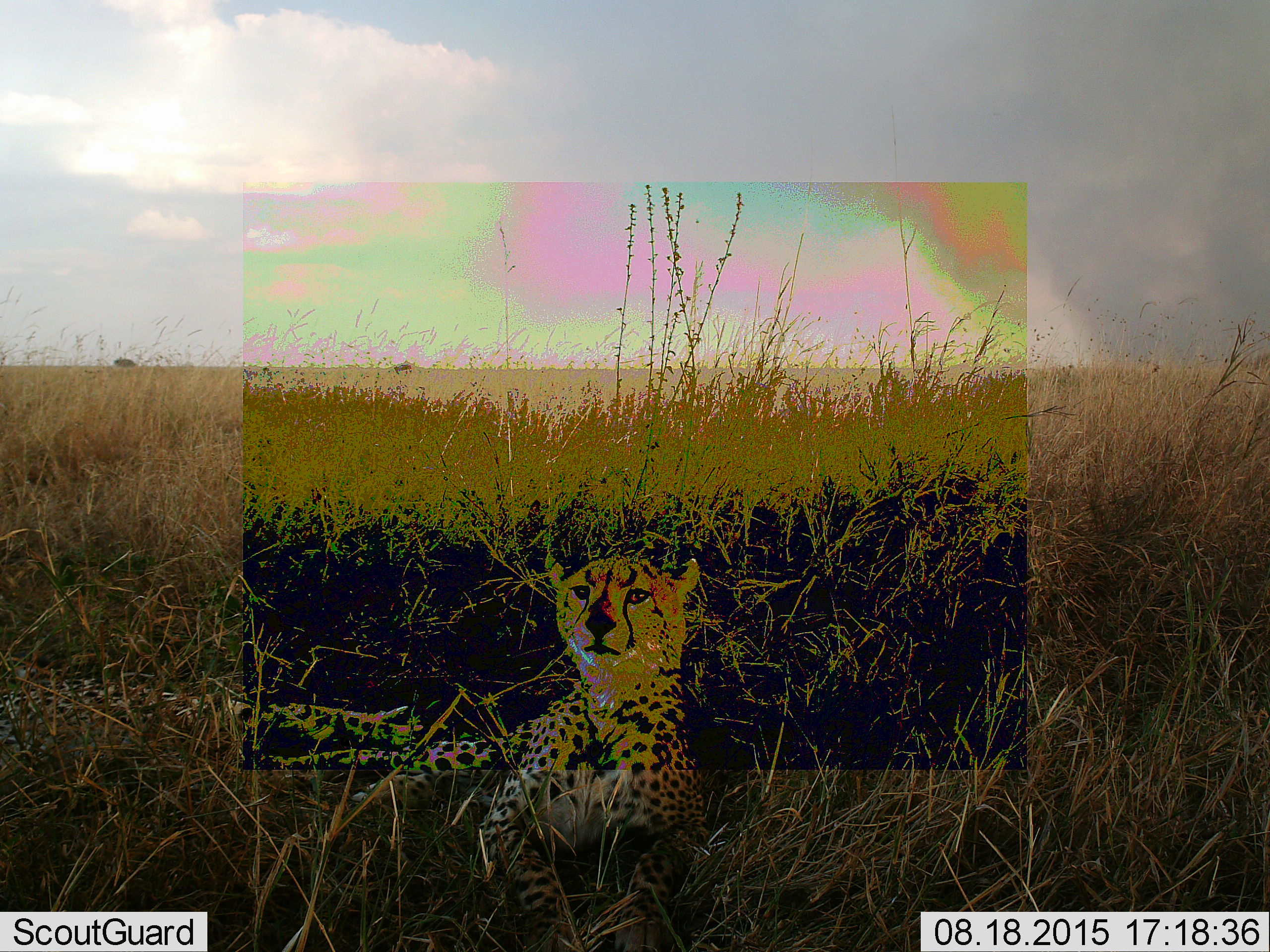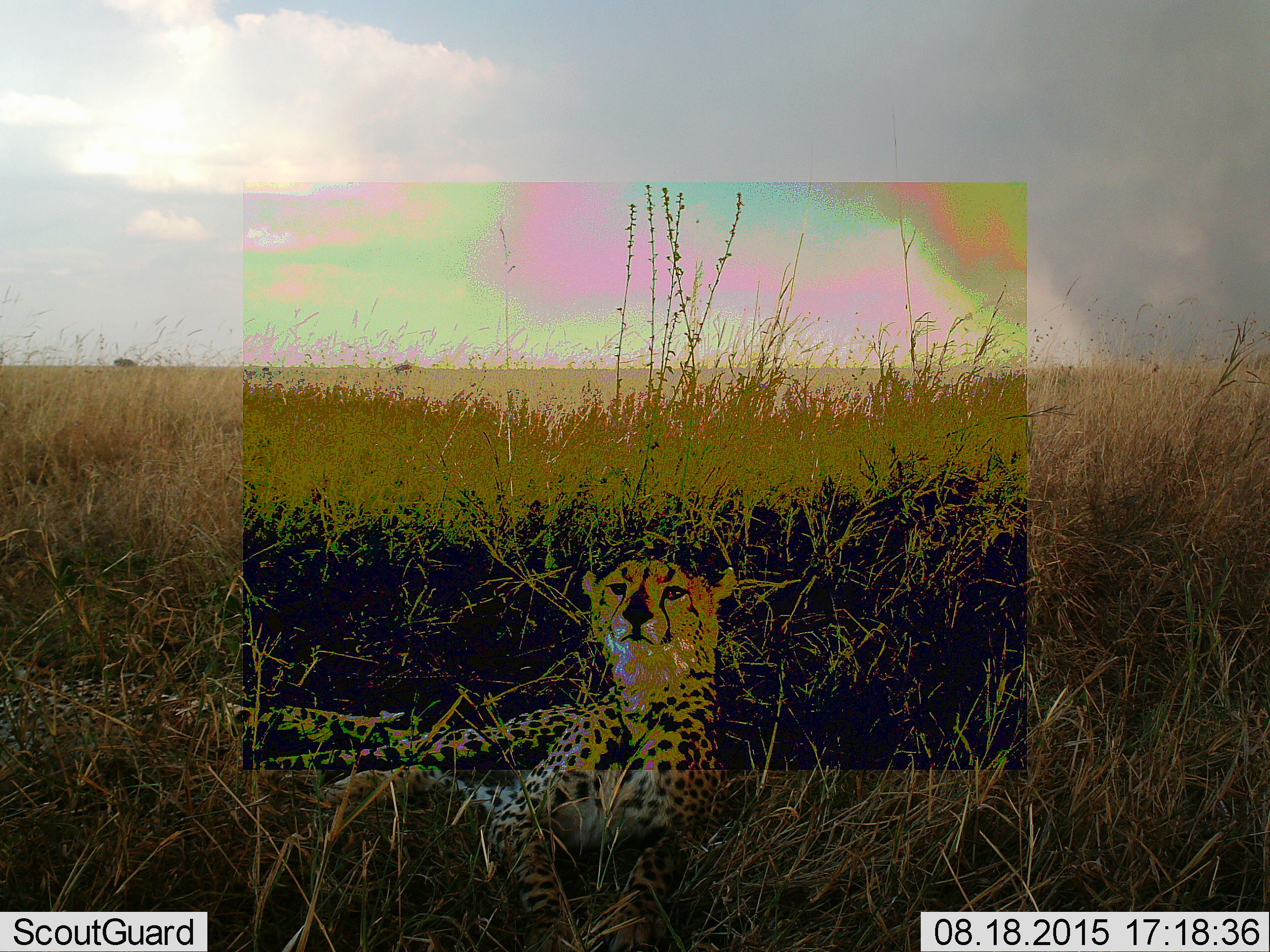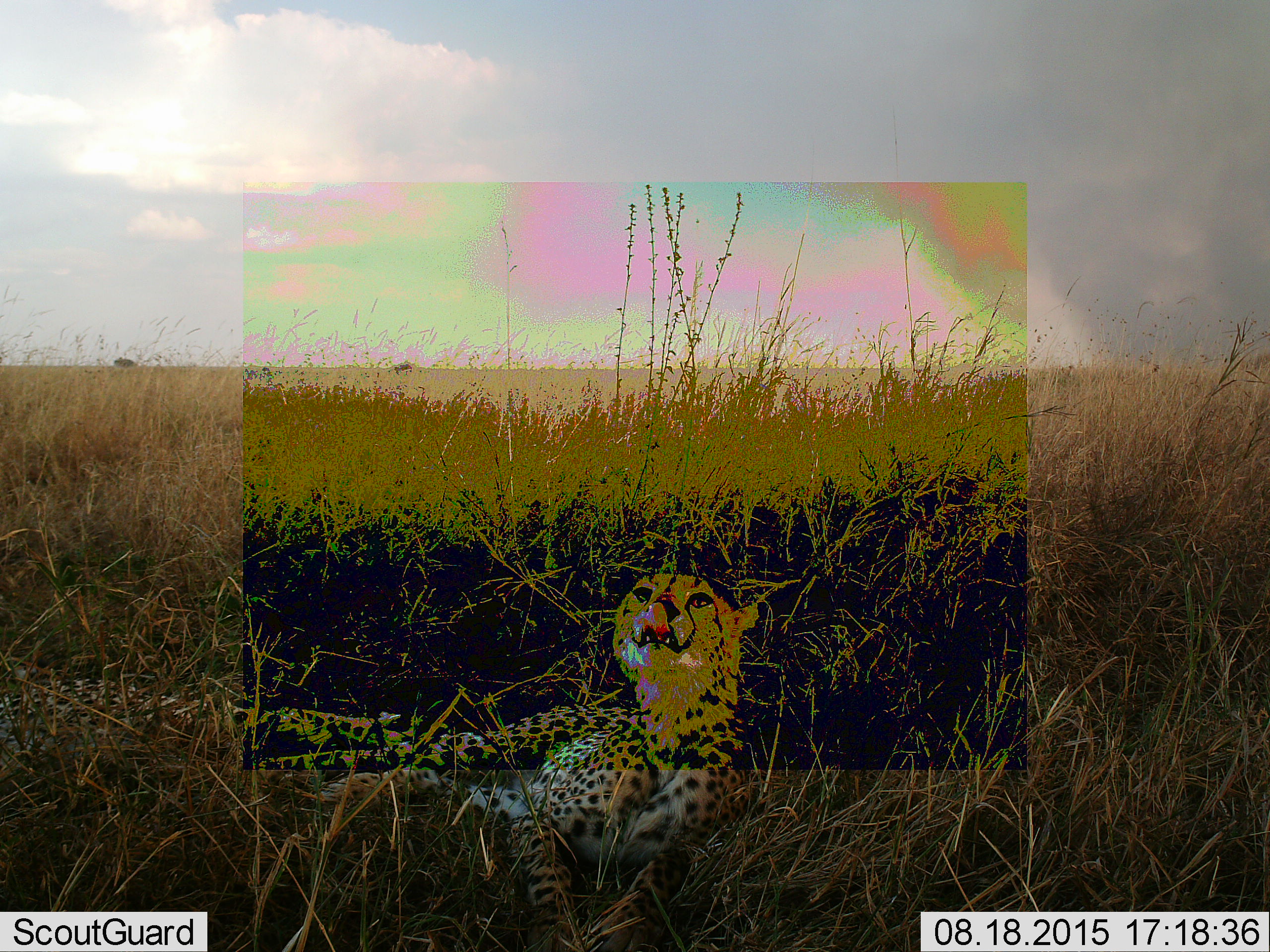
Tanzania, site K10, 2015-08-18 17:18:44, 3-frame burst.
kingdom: Animalia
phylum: Chordata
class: Mammalia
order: Carnivora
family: Felidae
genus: Acinonyx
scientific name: Acinonyx jubatus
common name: cheetah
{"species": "cheetah (Acinonyx jubatus)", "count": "1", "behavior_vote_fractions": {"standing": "0%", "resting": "100%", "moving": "0%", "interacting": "0%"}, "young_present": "0%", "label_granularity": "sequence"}